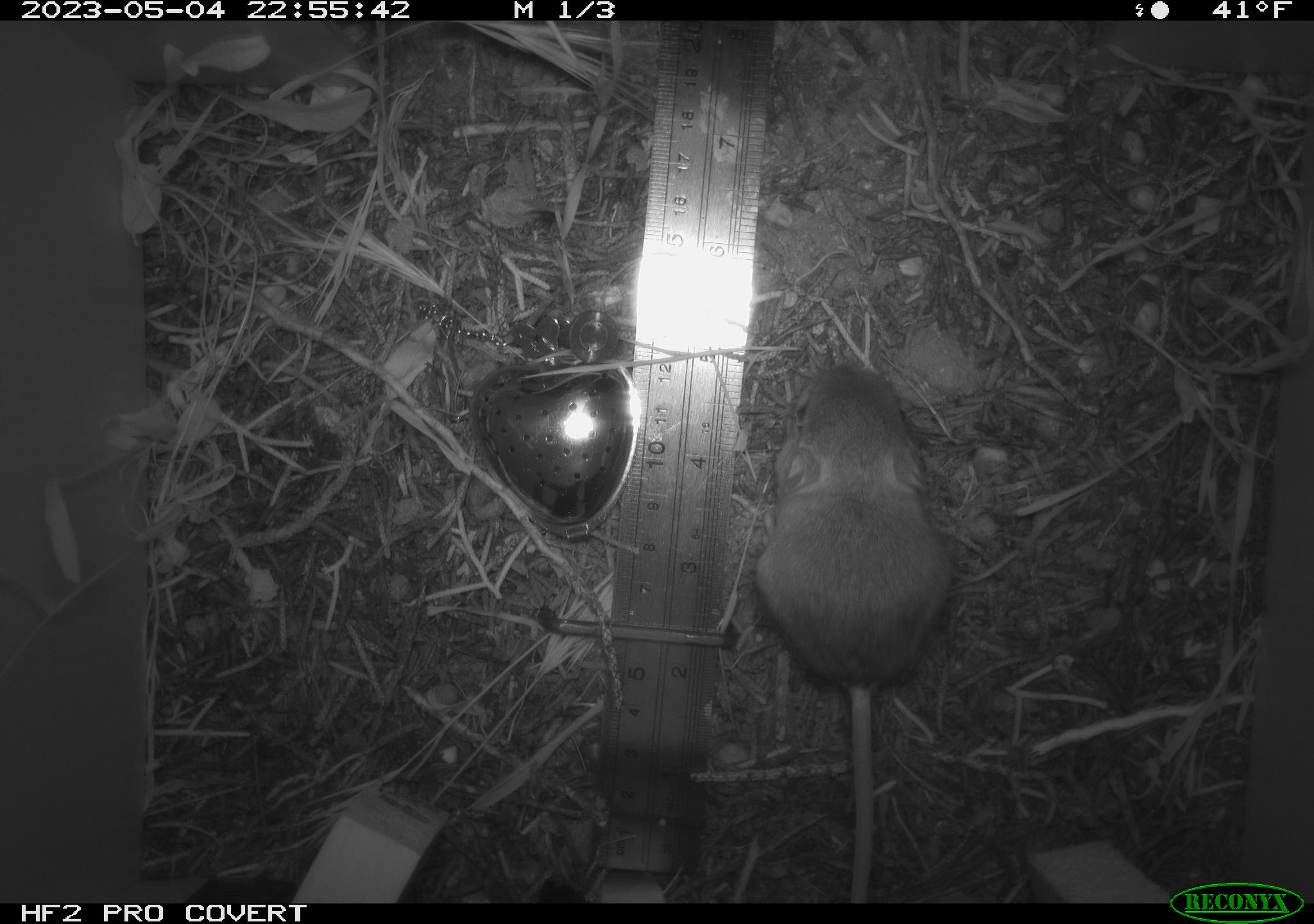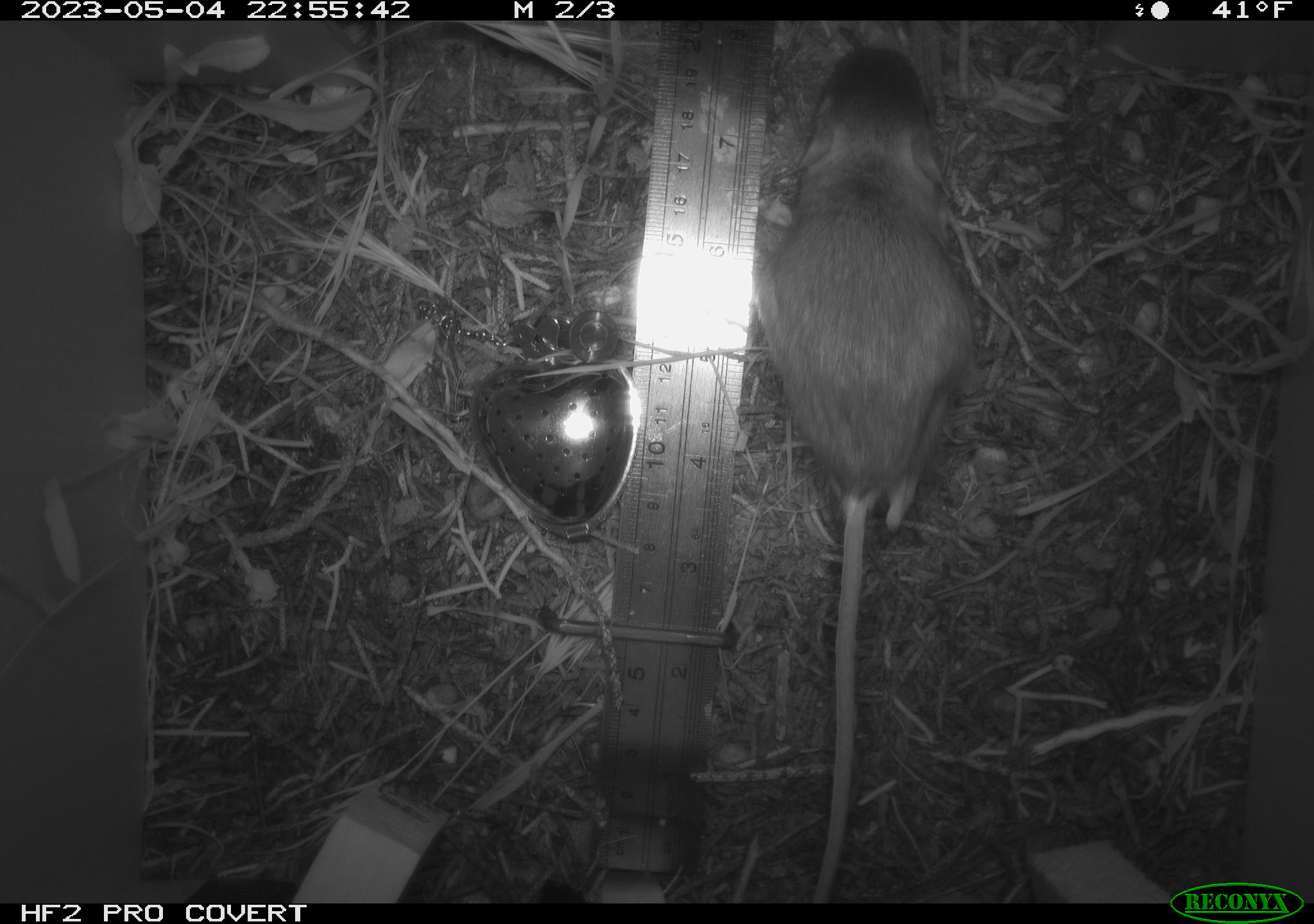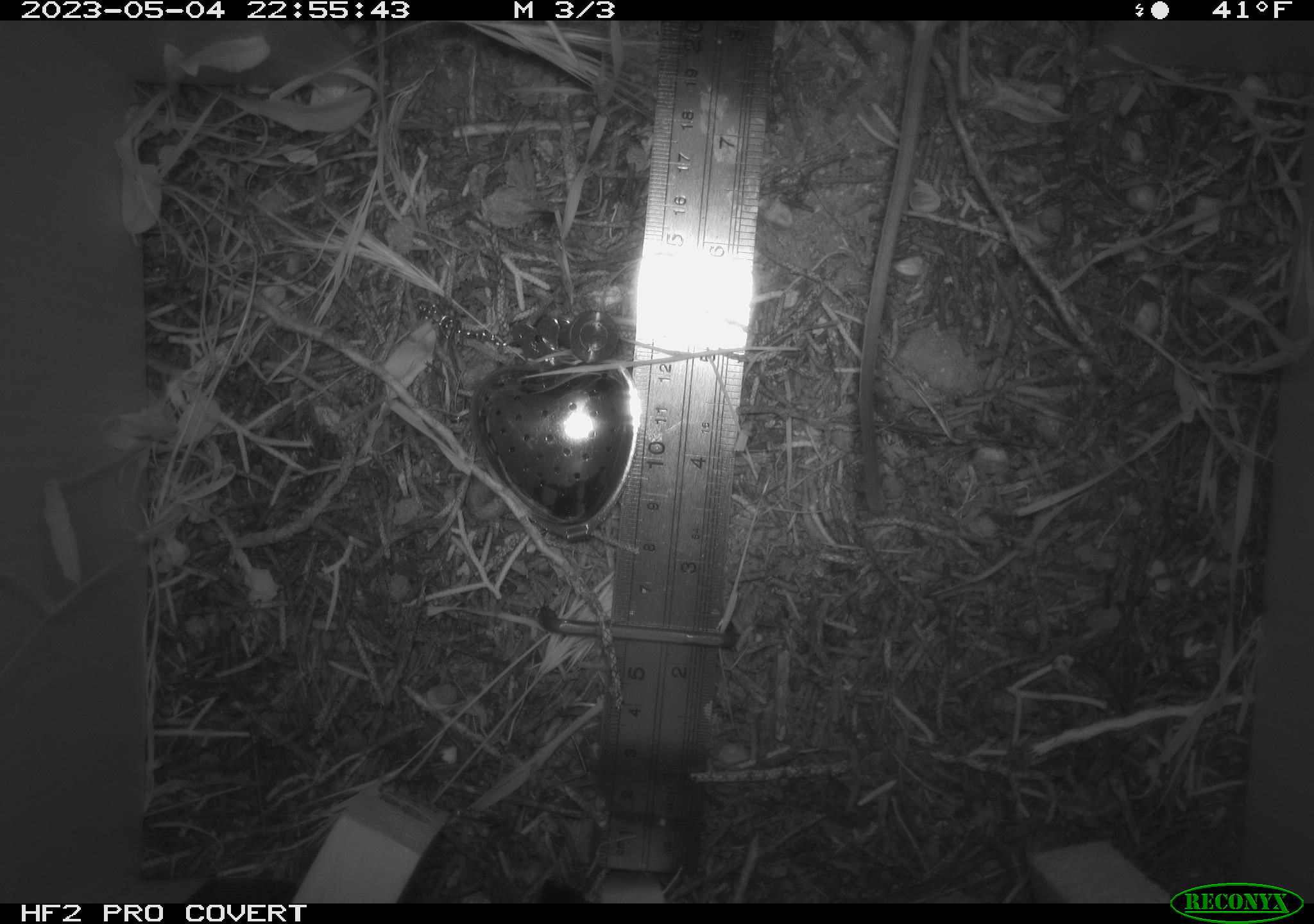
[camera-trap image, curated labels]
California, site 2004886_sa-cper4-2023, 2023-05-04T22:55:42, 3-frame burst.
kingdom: Animalia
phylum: Chordata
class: Mammalia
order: Rodentia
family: Heteromyidae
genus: Dipodomys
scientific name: Dipodomys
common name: kangaroo rats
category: dipodomys species